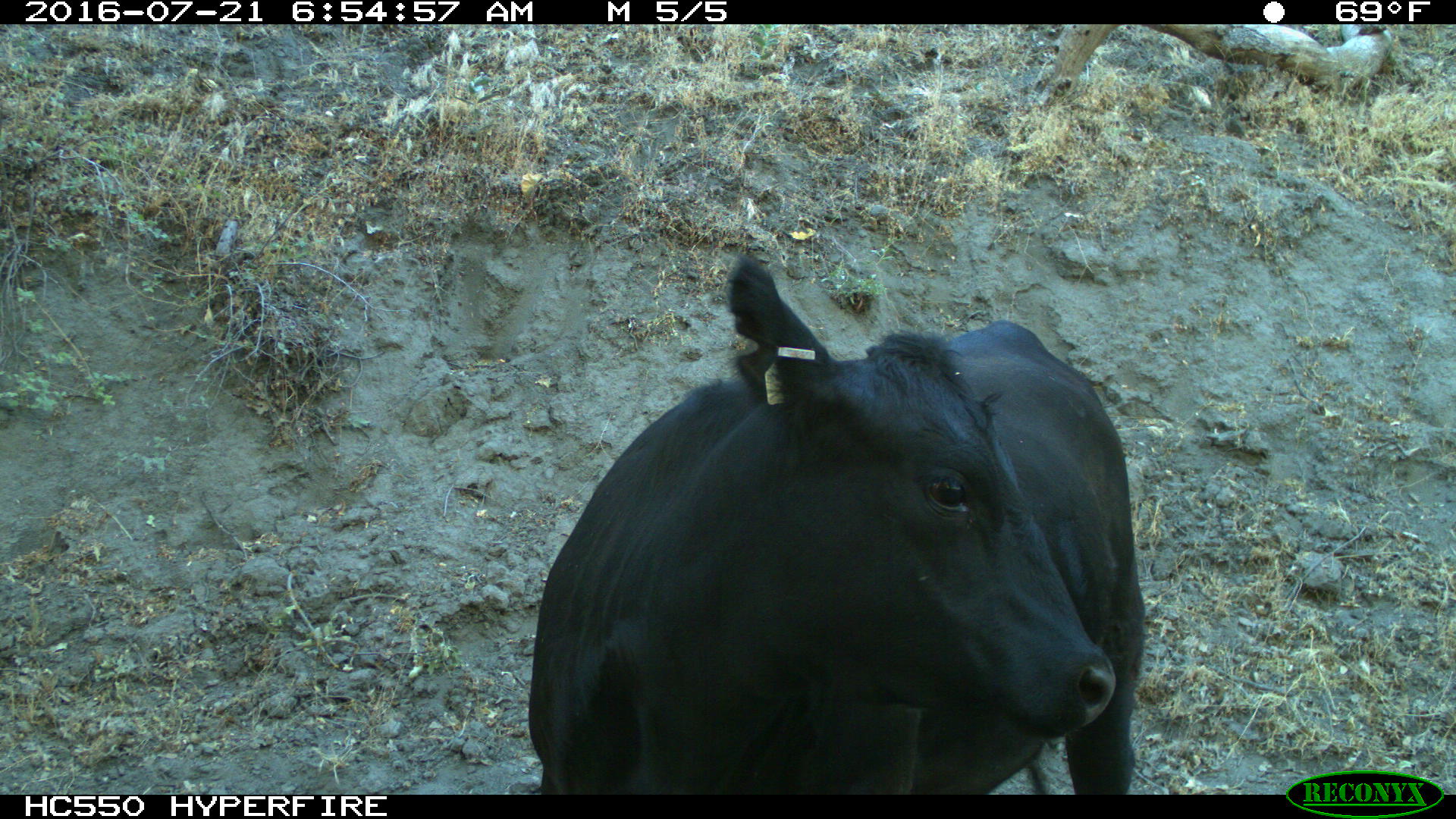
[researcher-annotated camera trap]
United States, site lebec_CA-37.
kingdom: Animalia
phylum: Chordata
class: Mammalia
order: Artiodactyla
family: Bovidae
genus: Bos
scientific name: Bos taurus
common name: domestic cow